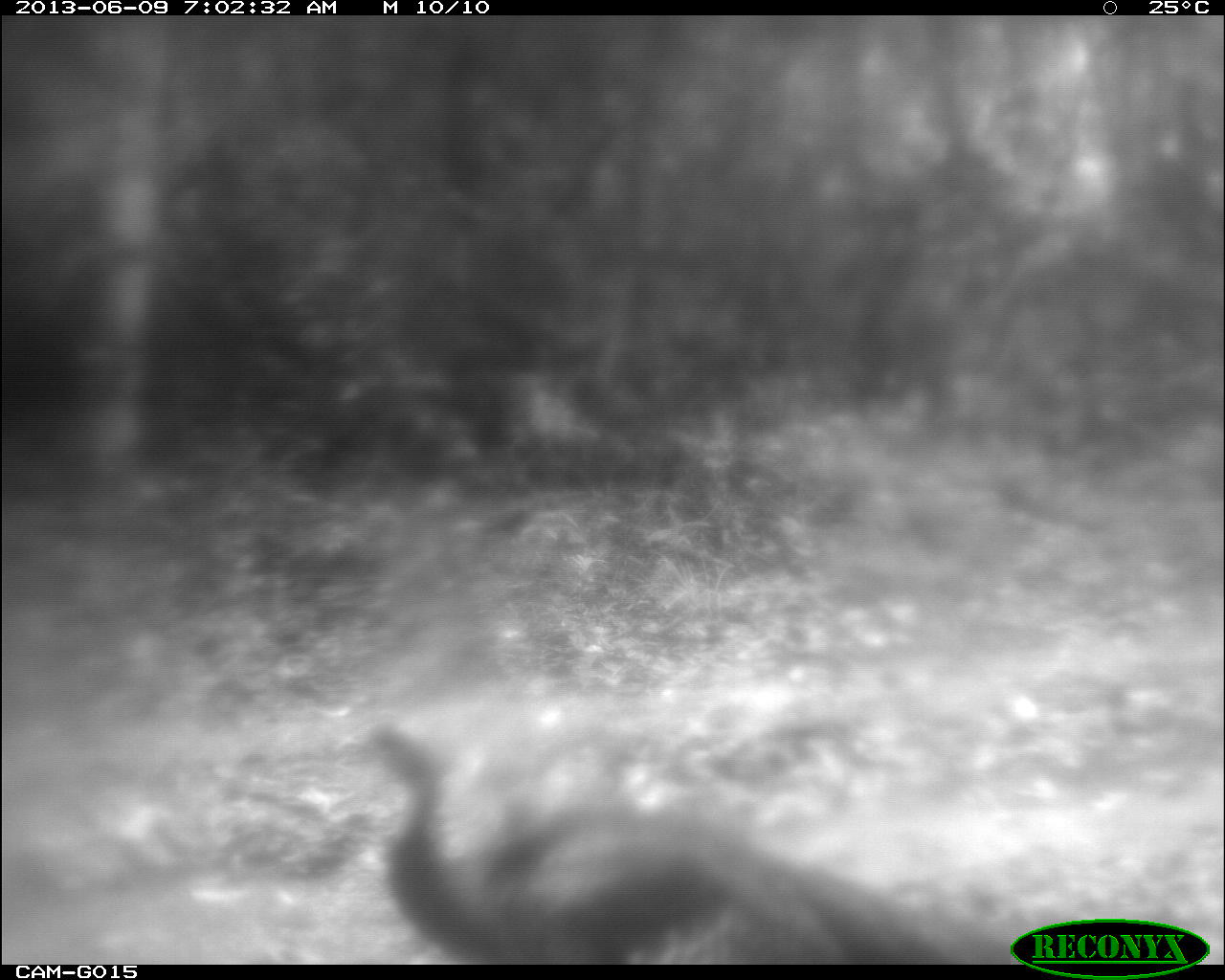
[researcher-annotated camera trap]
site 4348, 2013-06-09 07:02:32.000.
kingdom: Animalia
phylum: Chordata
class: Aves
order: Galliformes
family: Phasianidae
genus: Meleagris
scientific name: Meleagris ocellata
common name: ocellated turkey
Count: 1.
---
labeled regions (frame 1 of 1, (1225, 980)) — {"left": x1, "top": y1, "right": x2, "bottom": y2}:
meleagris ocellata: {"left": 339, "top": 714, "right": 1022, "bottom": 964}